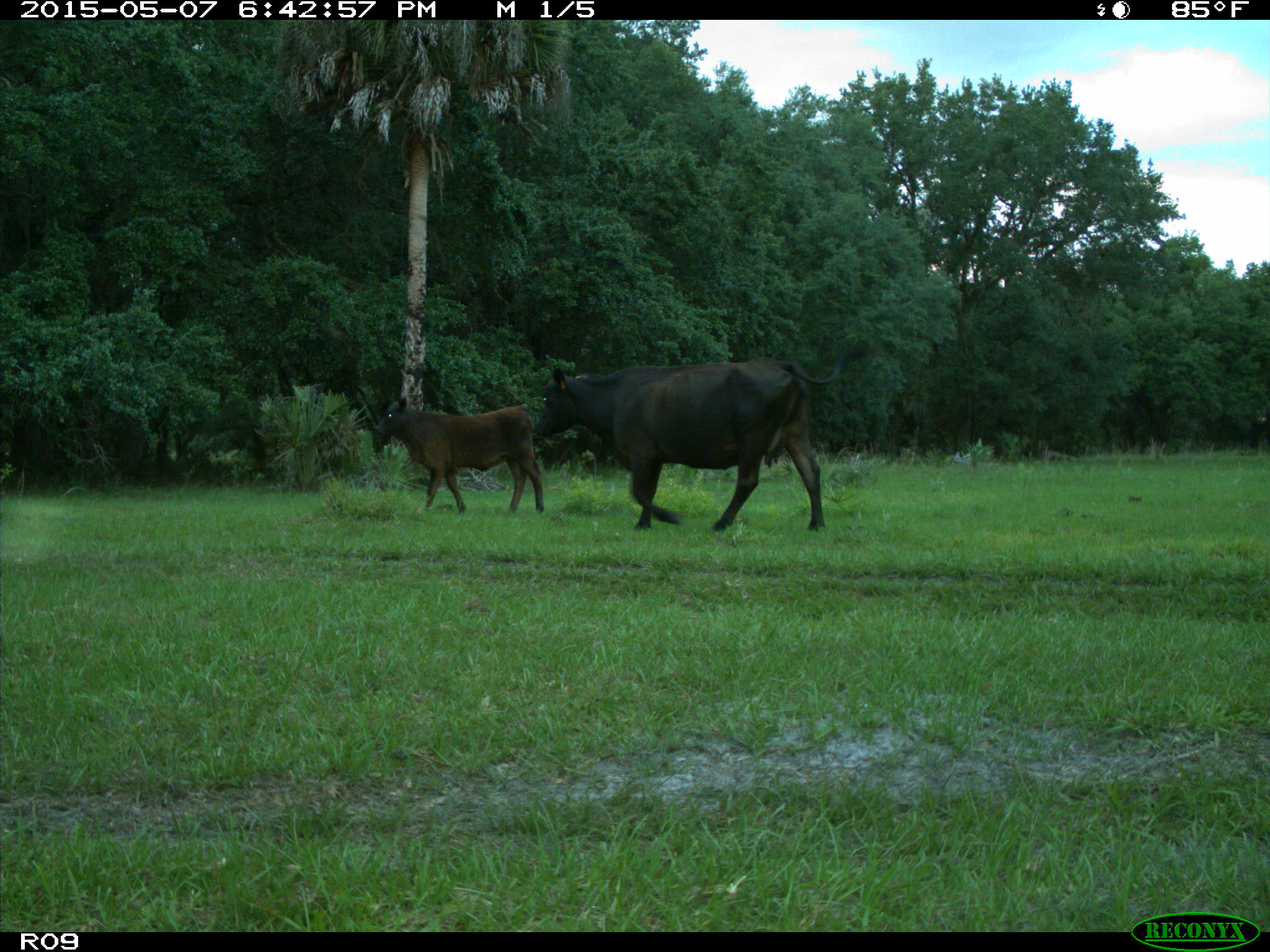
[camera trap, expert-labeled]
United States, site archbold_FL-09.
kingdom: Animalia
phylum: Chordata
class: Mammalia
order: Artiodactyla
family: Bovidae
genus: Bos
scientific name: Bos taurus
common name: domestic cow